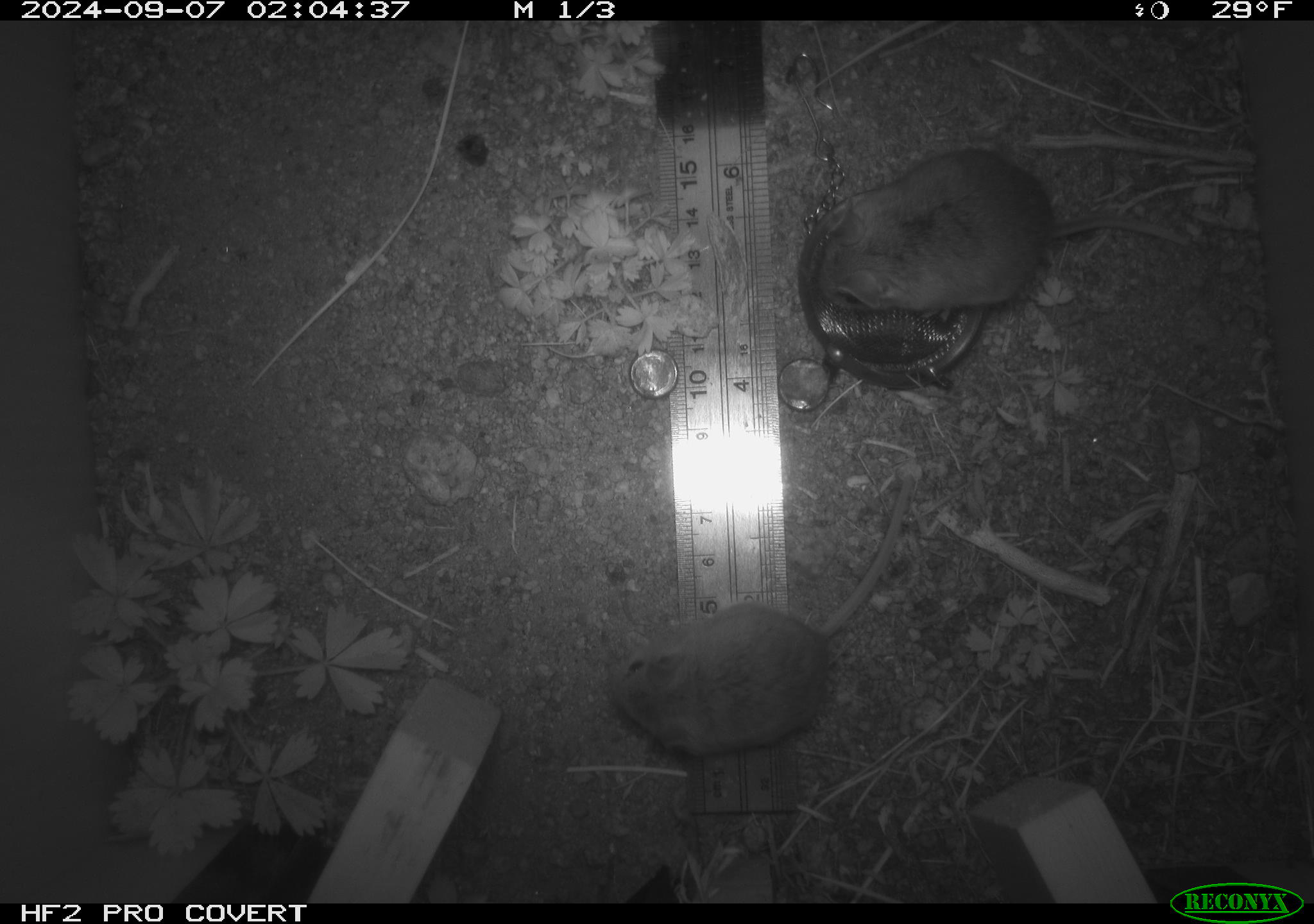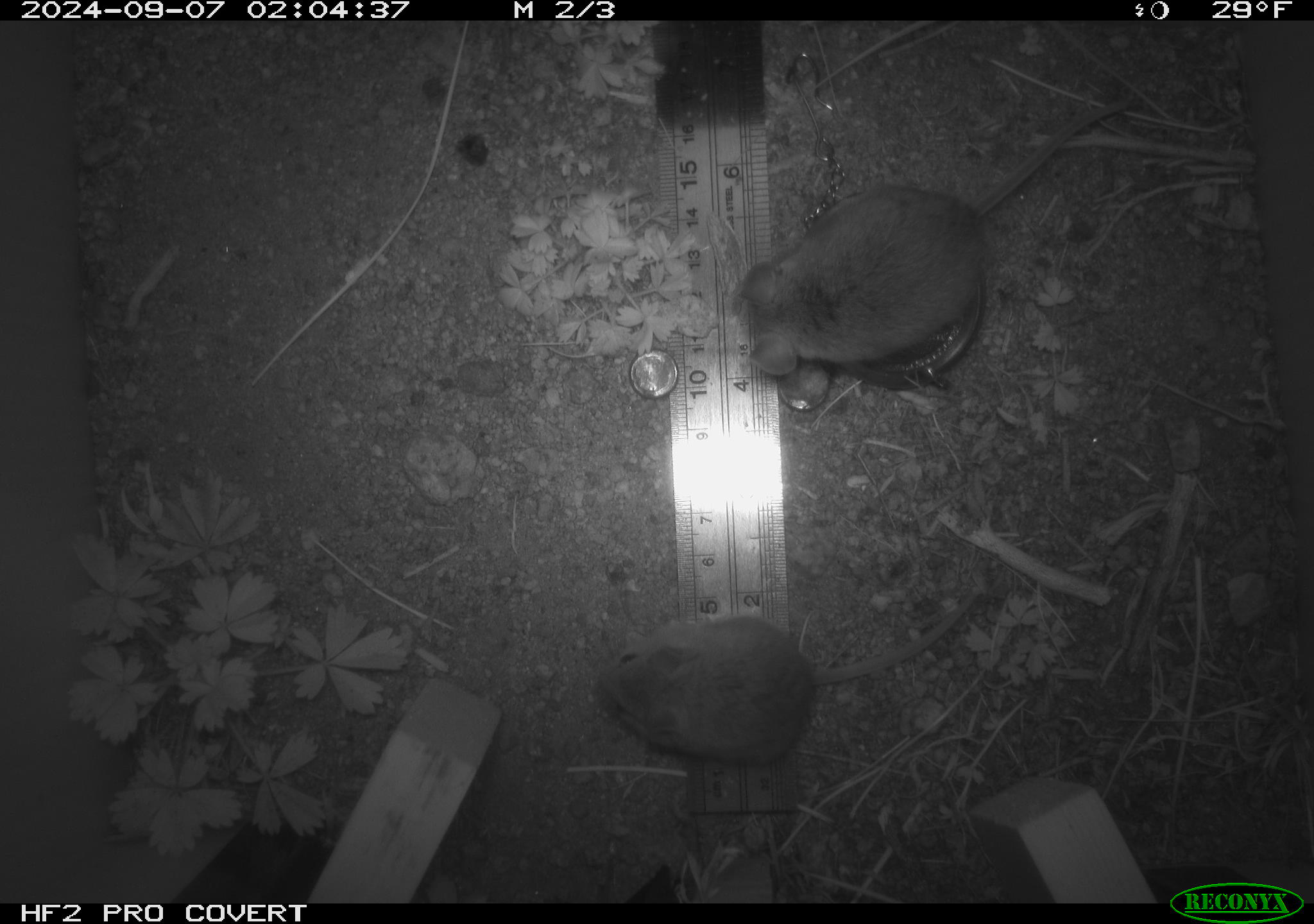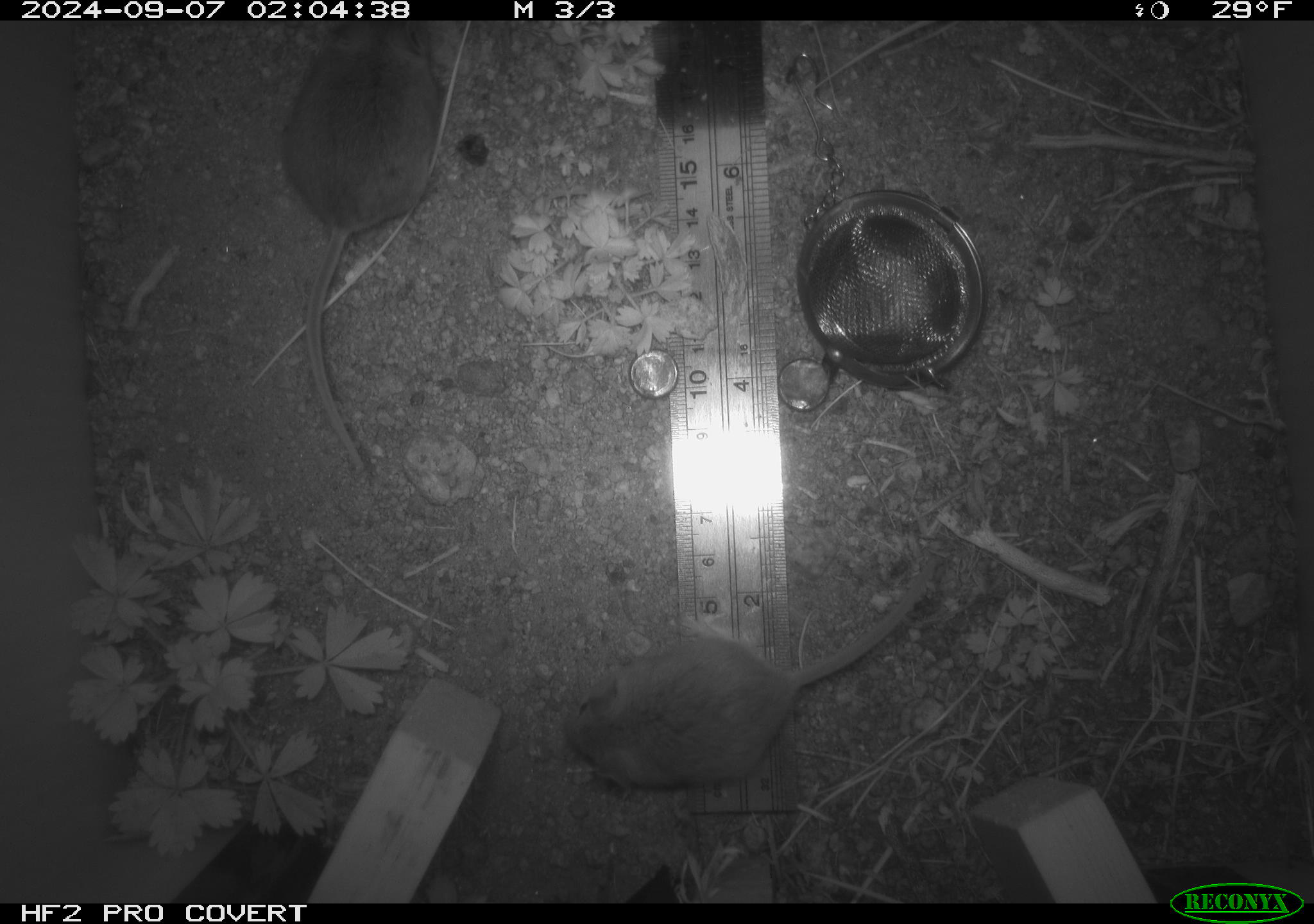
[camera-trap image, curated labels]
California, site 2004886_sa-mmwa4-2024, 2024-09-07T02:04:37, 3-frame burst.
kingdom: Animalia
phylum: Chordata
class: Mammalia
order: Rodentia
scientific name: Rodentia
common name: mouse species